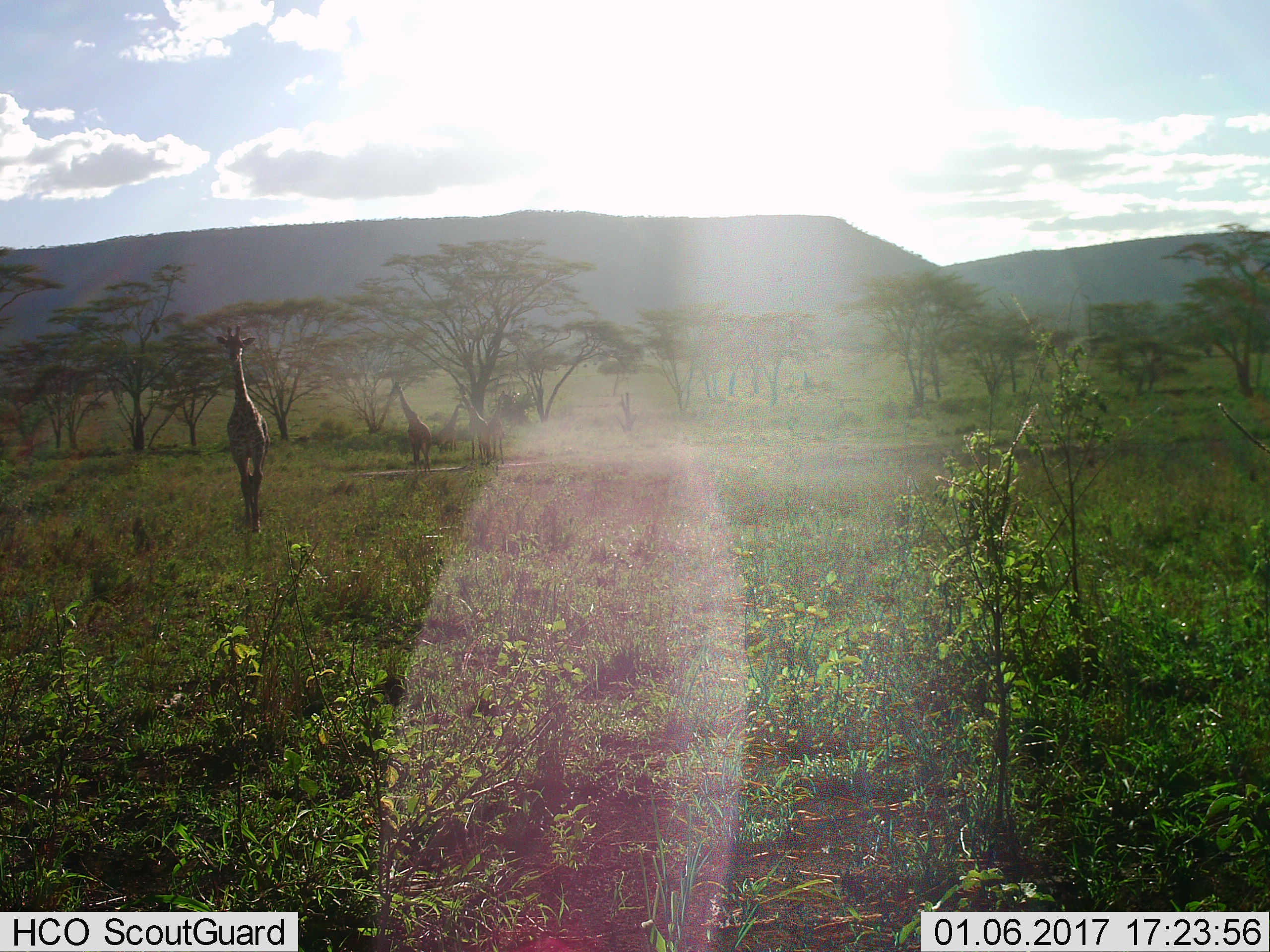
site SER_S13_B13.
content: unidentified animal